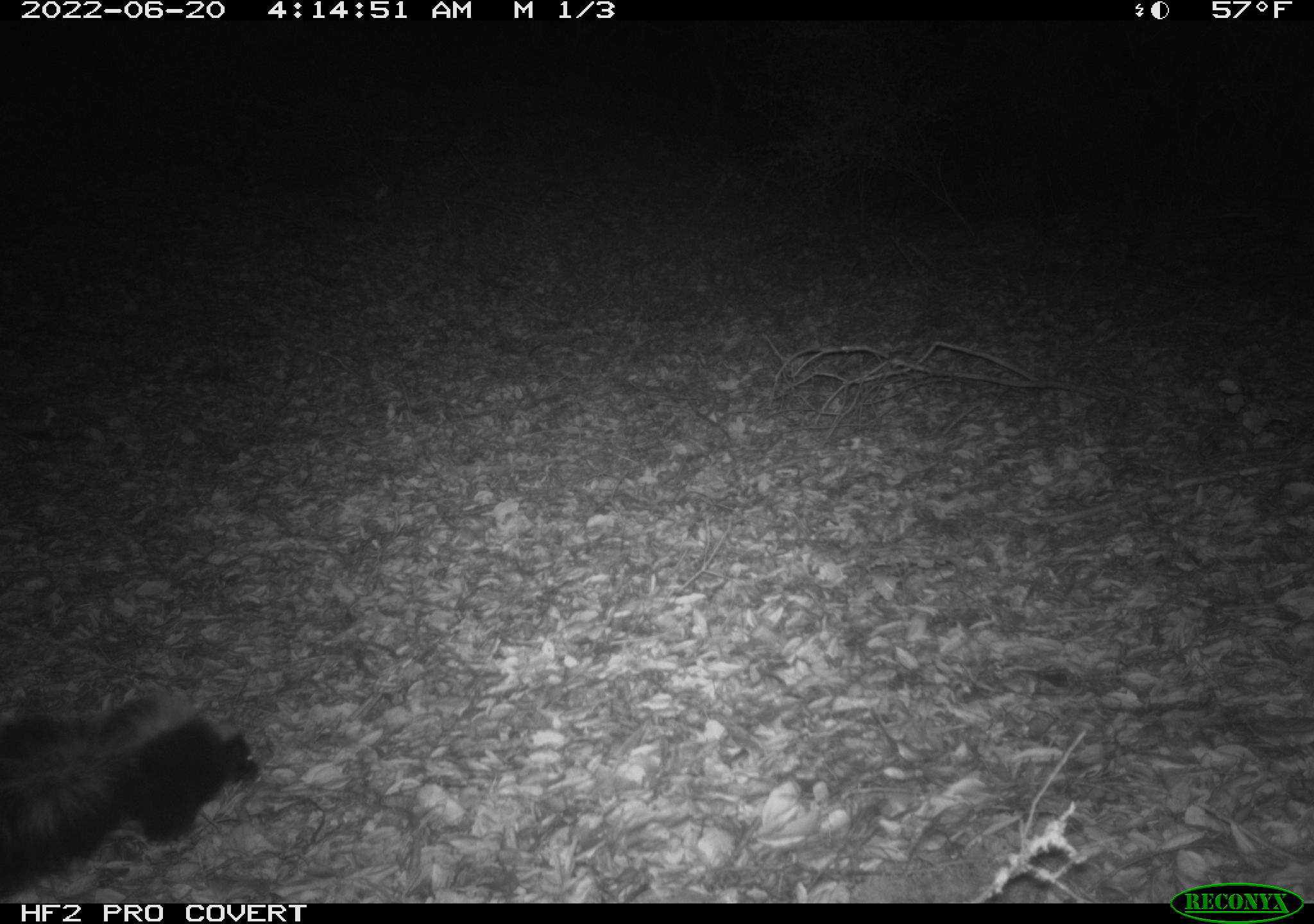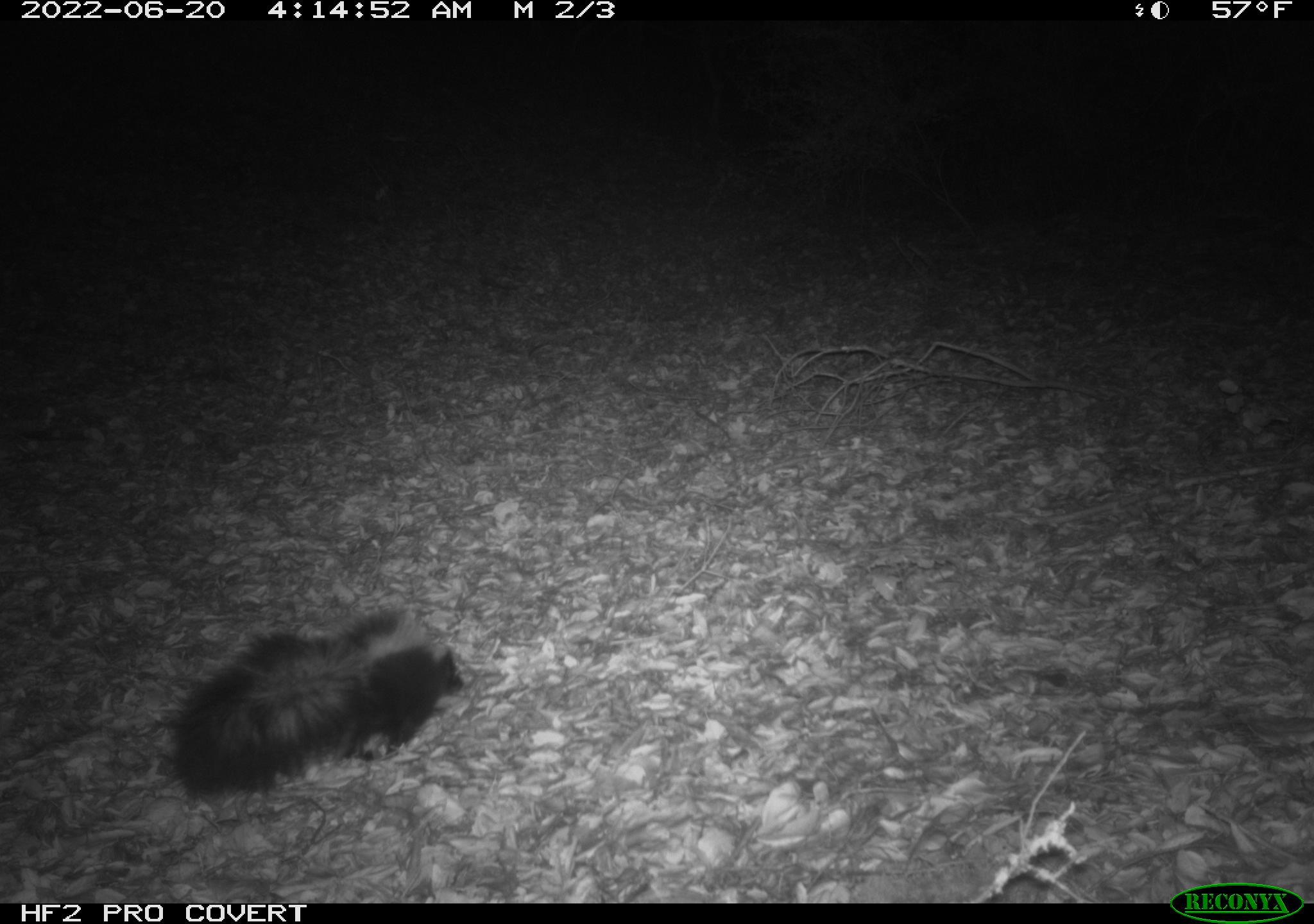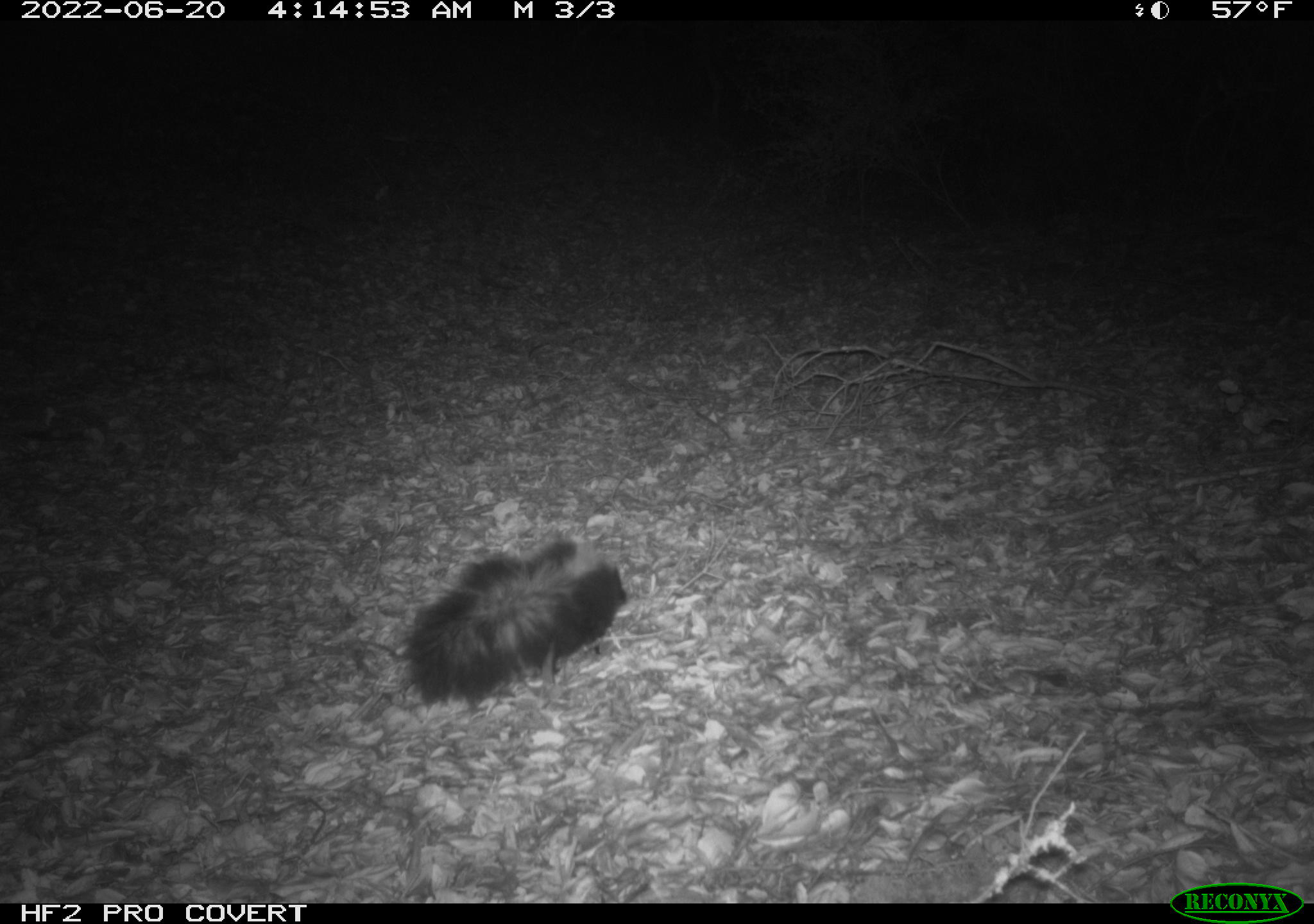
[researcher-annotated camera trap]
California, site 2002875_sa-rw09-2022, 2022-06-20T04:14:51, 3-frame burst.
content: unidentified animal